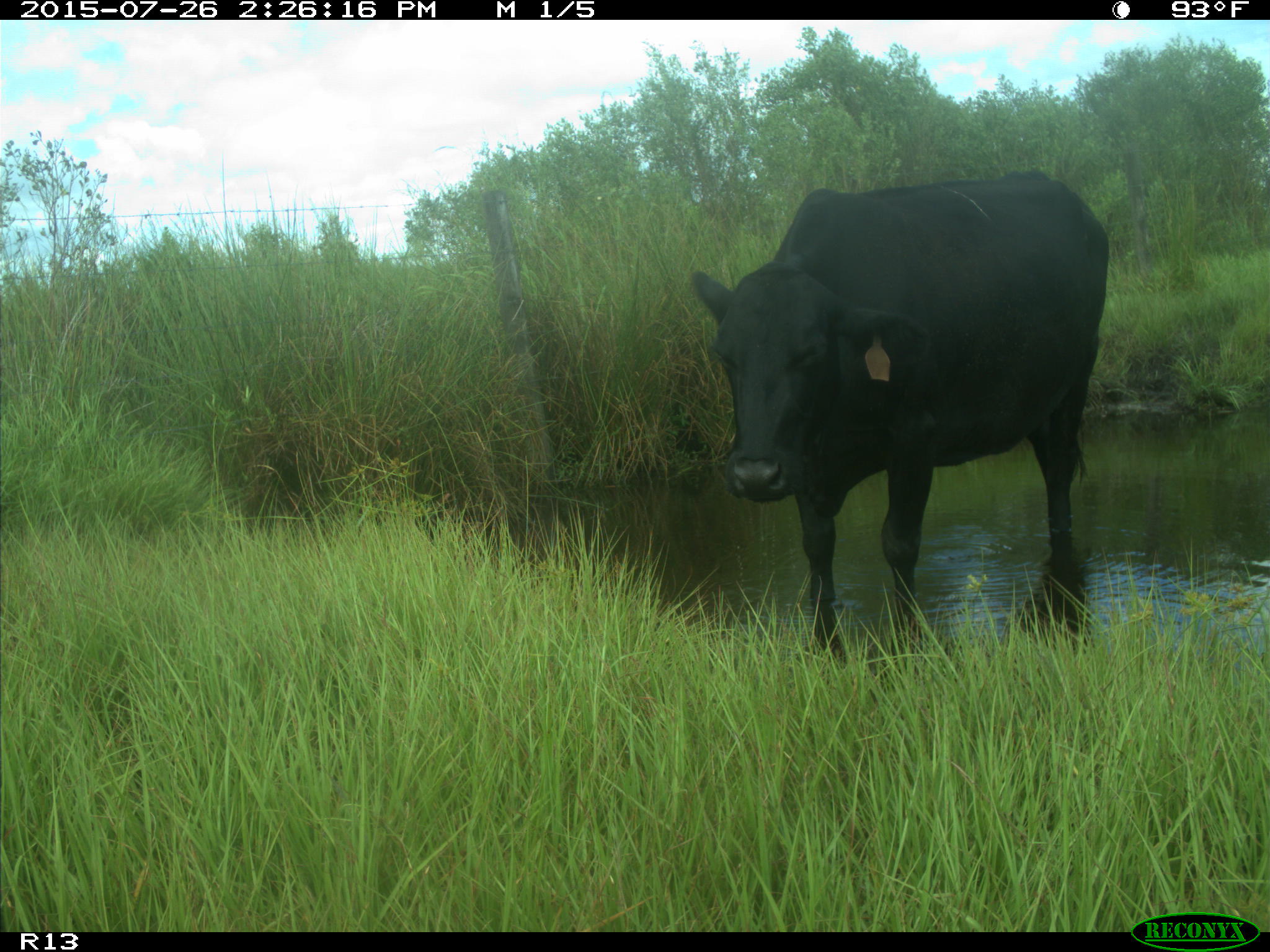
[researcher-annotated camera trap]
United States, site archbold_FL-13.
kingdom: Animalia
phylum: Chordata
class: Mammalia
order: Artiodactyla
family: Bovidae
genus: Bos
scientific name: Bos taurus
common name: domestic cow